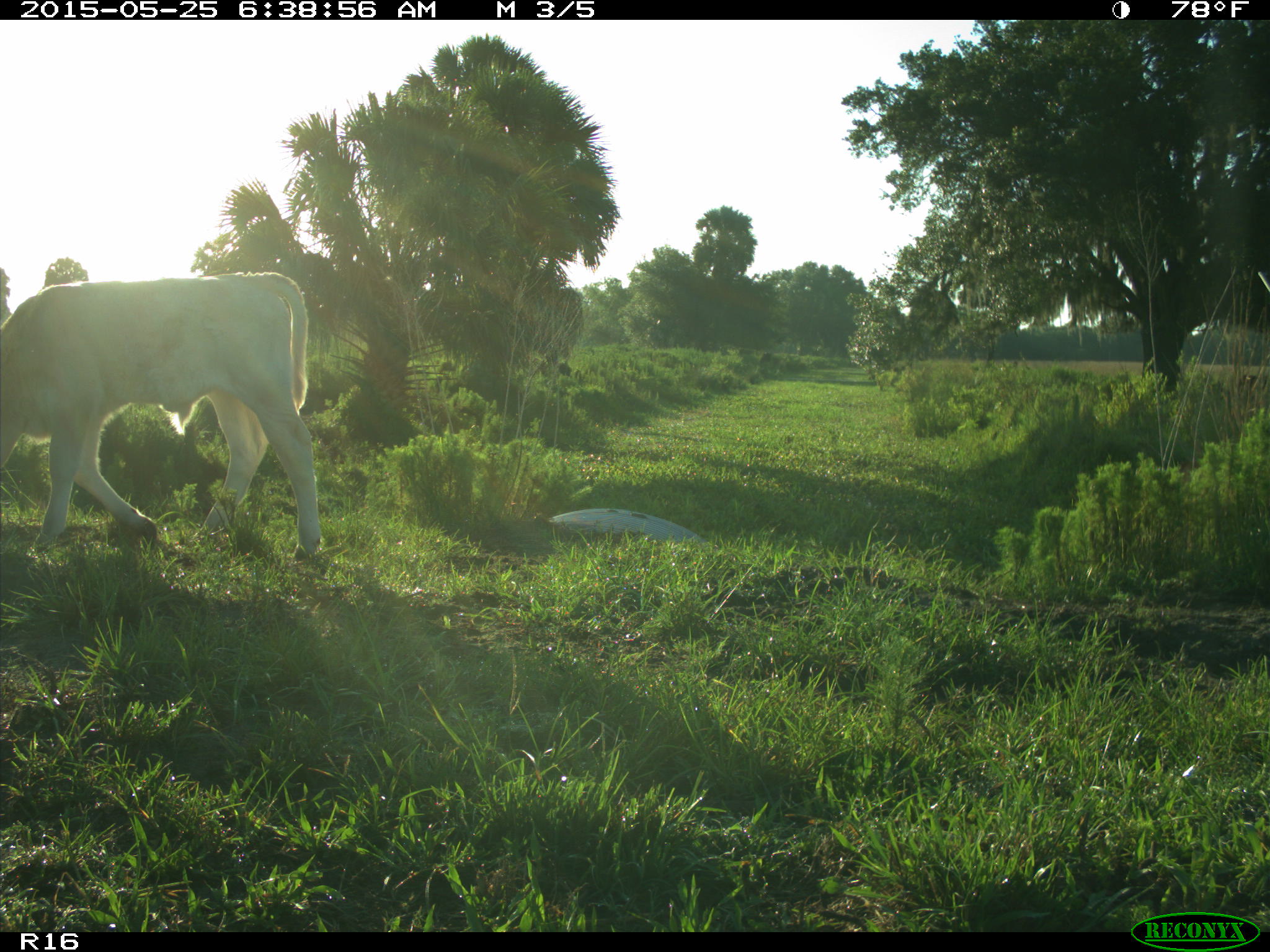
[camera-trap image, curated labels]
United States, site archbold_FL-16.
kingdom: Animalia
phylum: Chordata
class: Mammalia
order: Artiodactyla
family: Bovidae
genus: Bos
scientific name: Bos taurus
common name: domestic cow